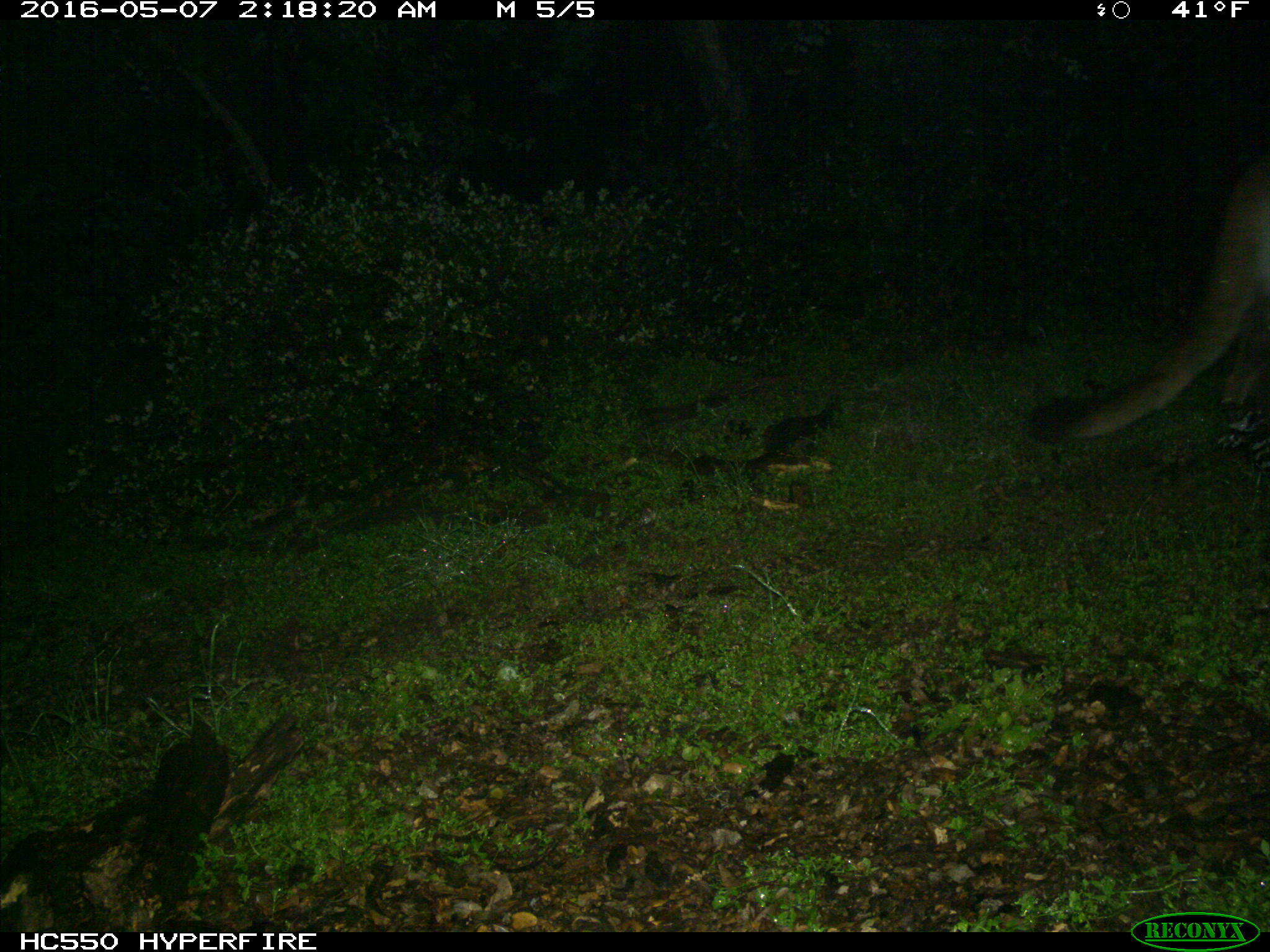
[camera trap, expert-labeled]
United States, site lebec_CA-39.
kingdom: Animalia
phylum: Chordata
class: Mammalia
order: Carnivora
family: Felidae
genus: Puma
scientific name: Puma concolor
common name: mountain lion